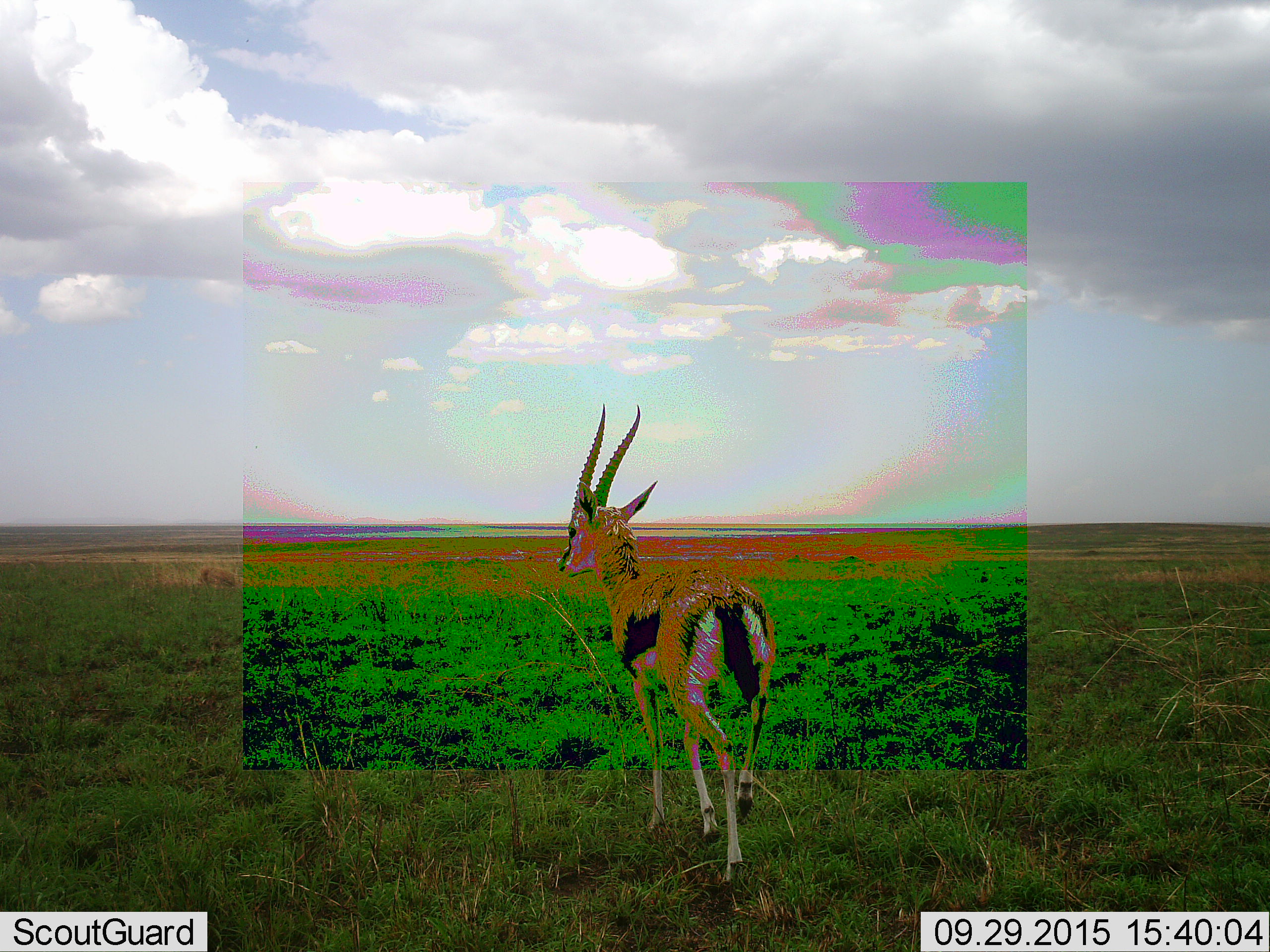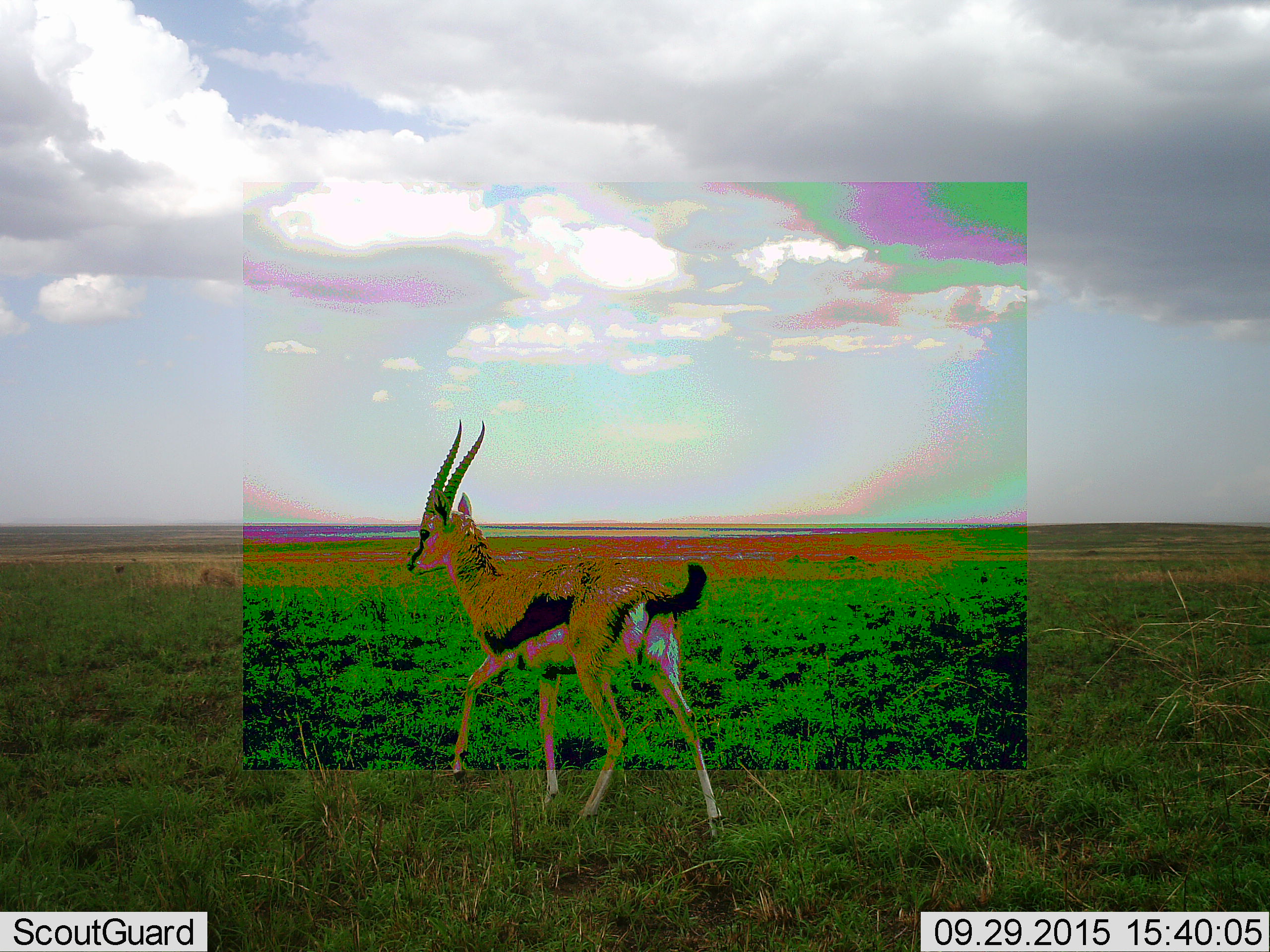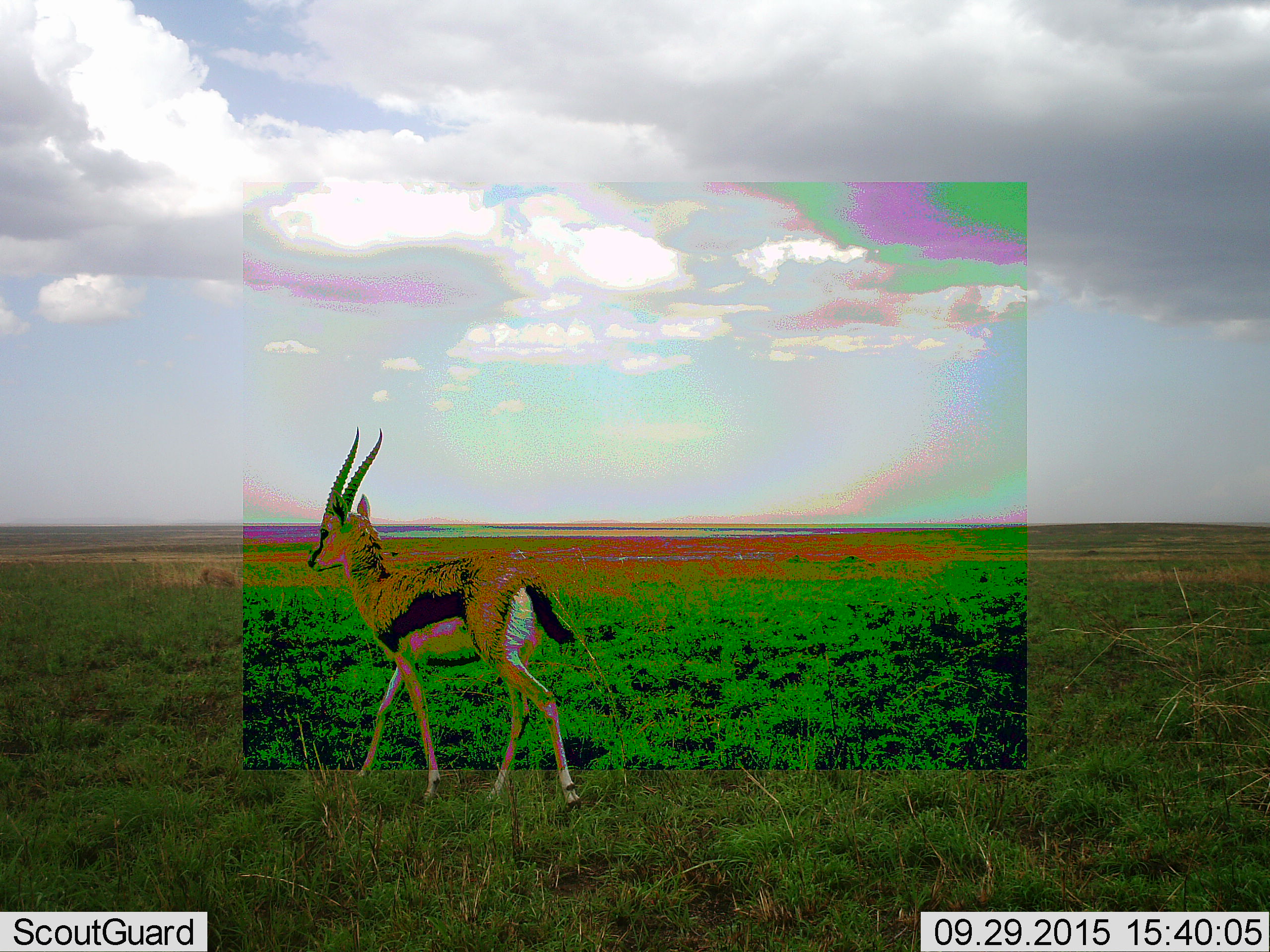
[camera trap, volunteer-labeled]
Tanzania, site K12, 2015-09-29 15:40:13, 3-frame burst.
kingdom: Animalia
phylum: Chordata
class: Mammalia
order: Artiodactyla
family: Bovidae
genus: Eudorcas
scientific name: Eudorcas thomsonii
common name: thomson's gazelle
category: gazellethomsons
Gazellethomsons (thomson's gazelle) (Eudorcas thomsonii), count 1. Behavior (volunteer vote fractions): standing 0%, resting 0%, moving 100%, interacting 0%. Young present (vote fraction): 0%. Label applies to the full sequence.